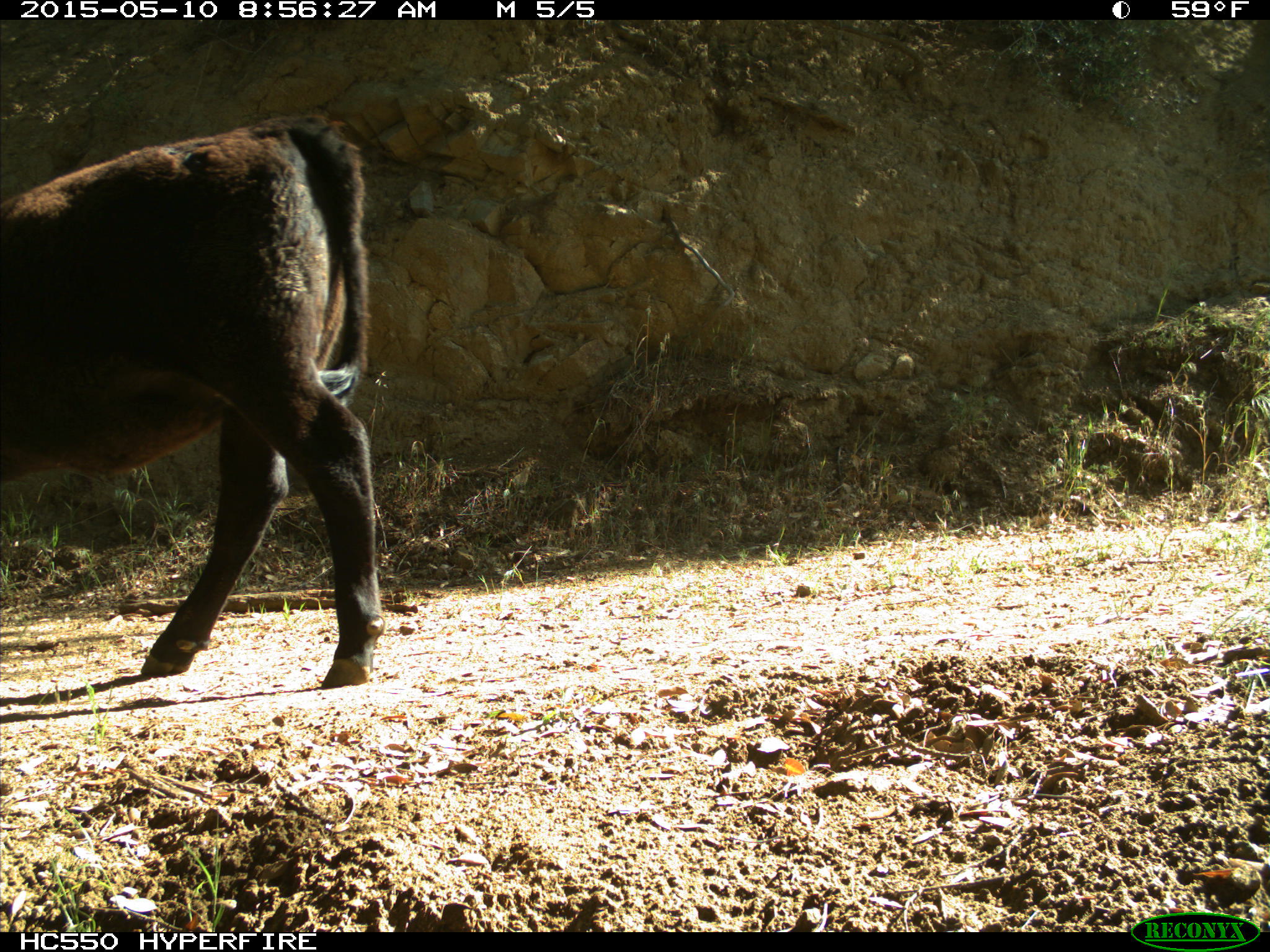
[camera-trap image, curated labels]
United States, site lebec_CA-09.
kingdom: Animalia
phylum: Chordata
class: Mammalia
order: Artiodactyla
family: Bovidae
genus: Bos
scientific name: Bos taurus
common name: domestic cow